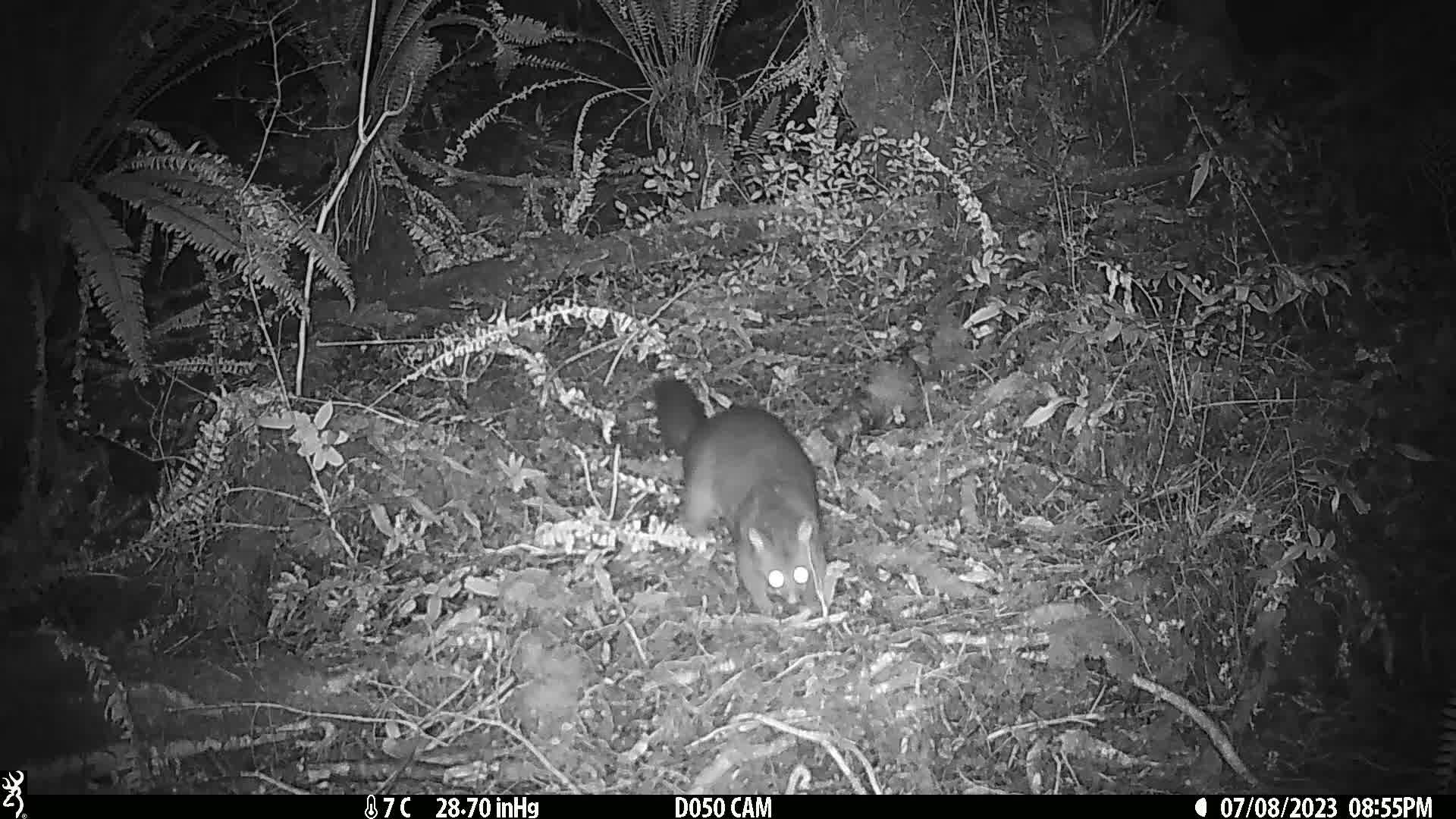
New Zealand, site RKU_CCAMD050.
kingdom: Animalia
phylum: Chordata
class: Mammalia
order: Diprotodontia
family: Phalangeridae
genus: Trichosurus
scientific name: Trichosurus vulpecula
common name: common brushtail possum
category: possum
Possum (common brushtail possum) (Trichosurus vulpecula).